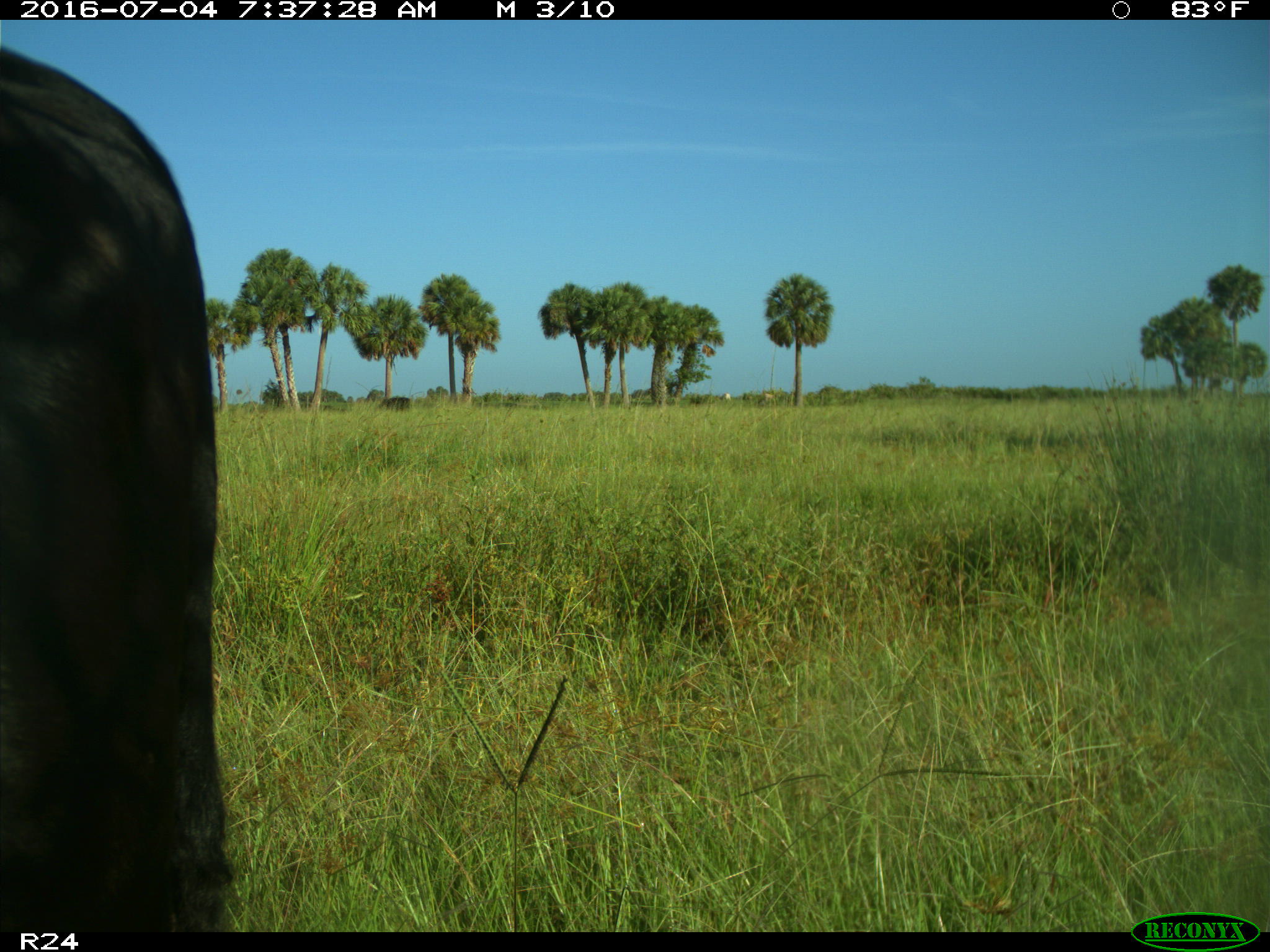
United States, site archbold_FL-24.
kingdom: Animalia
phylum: Chordata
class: Mammalia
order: Artiodactyla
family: Bovidae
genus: Bos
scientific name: Bos taurus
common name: domestic cow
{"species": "Bos taurus (domestic cow)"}